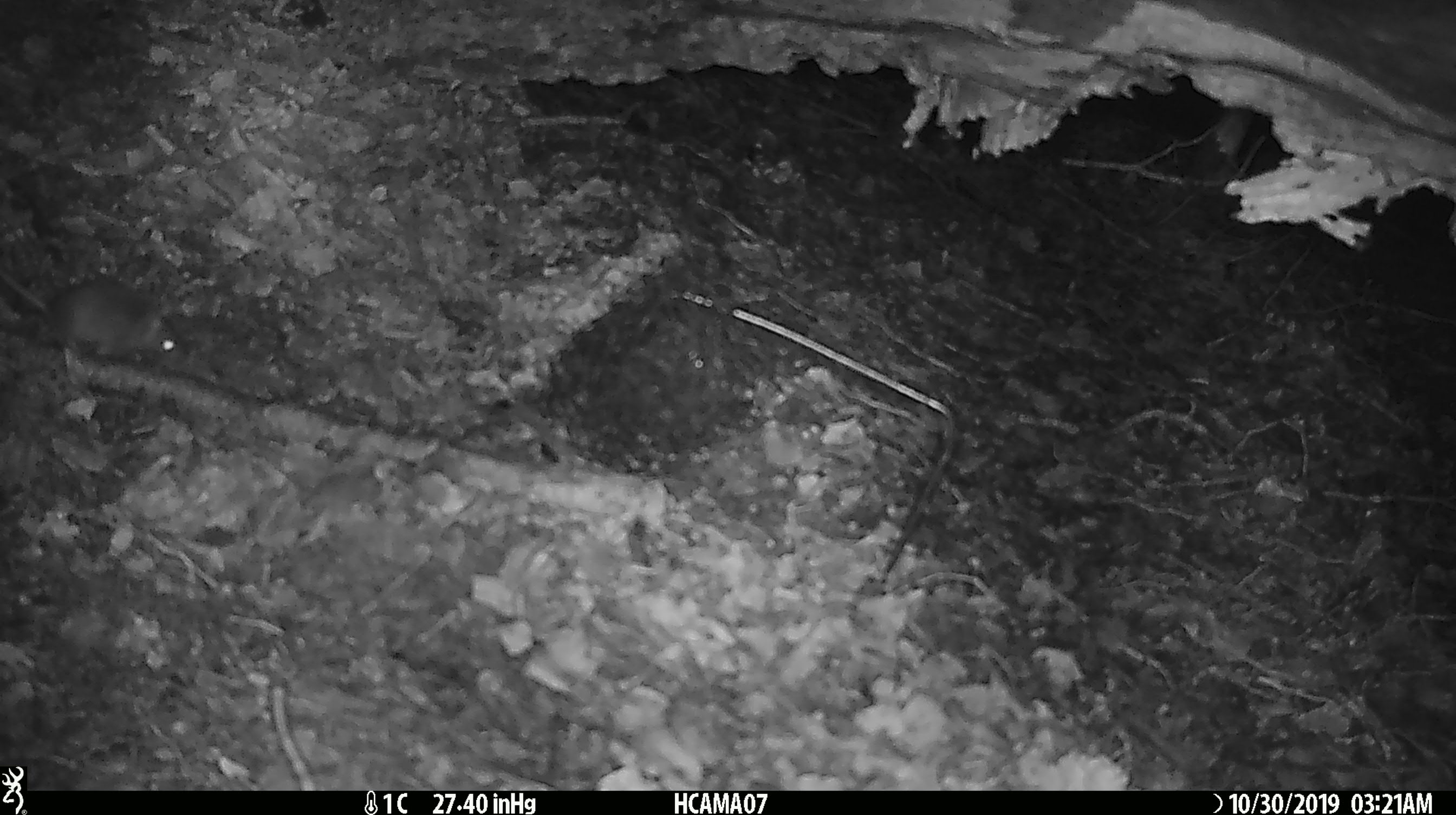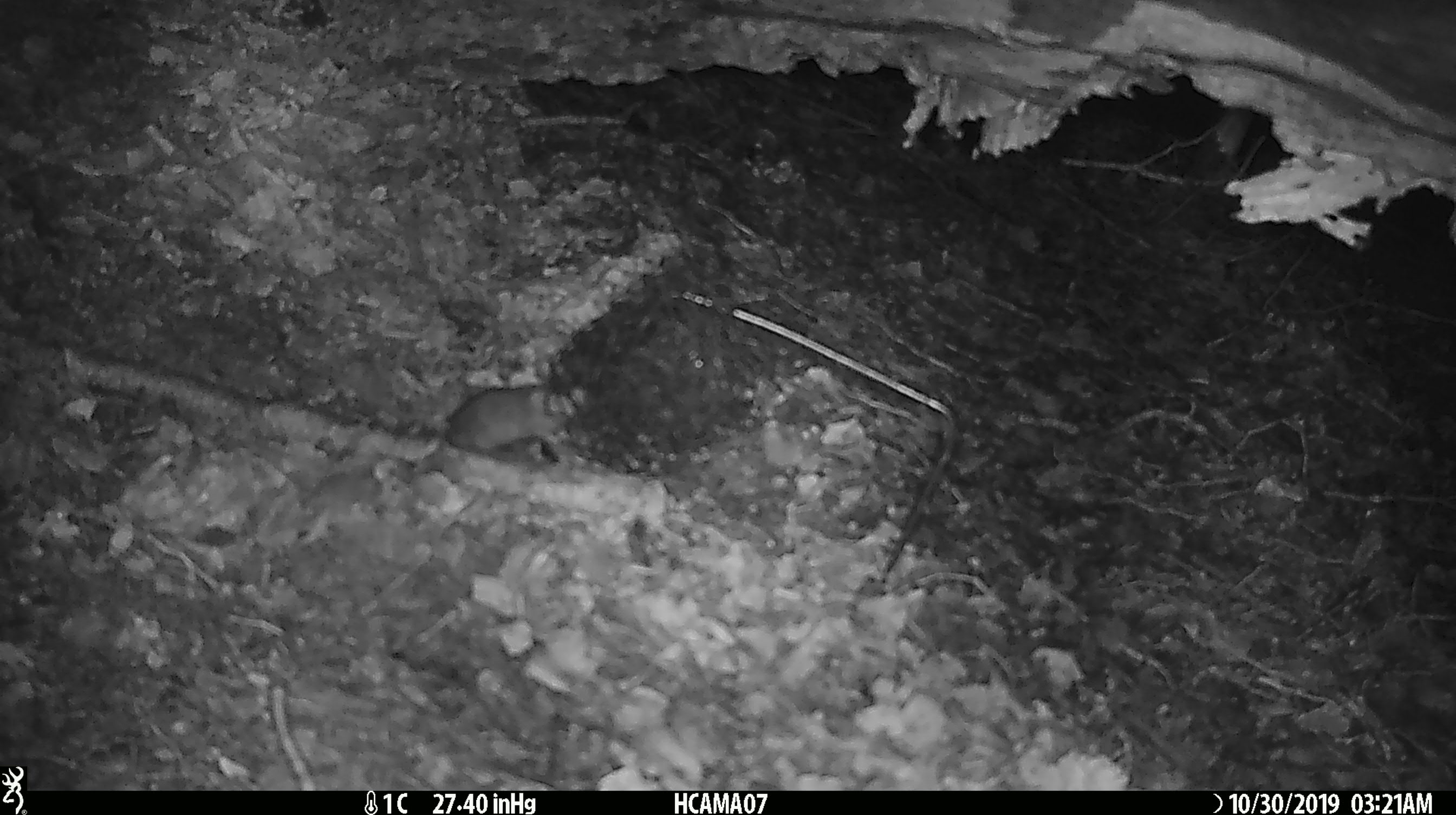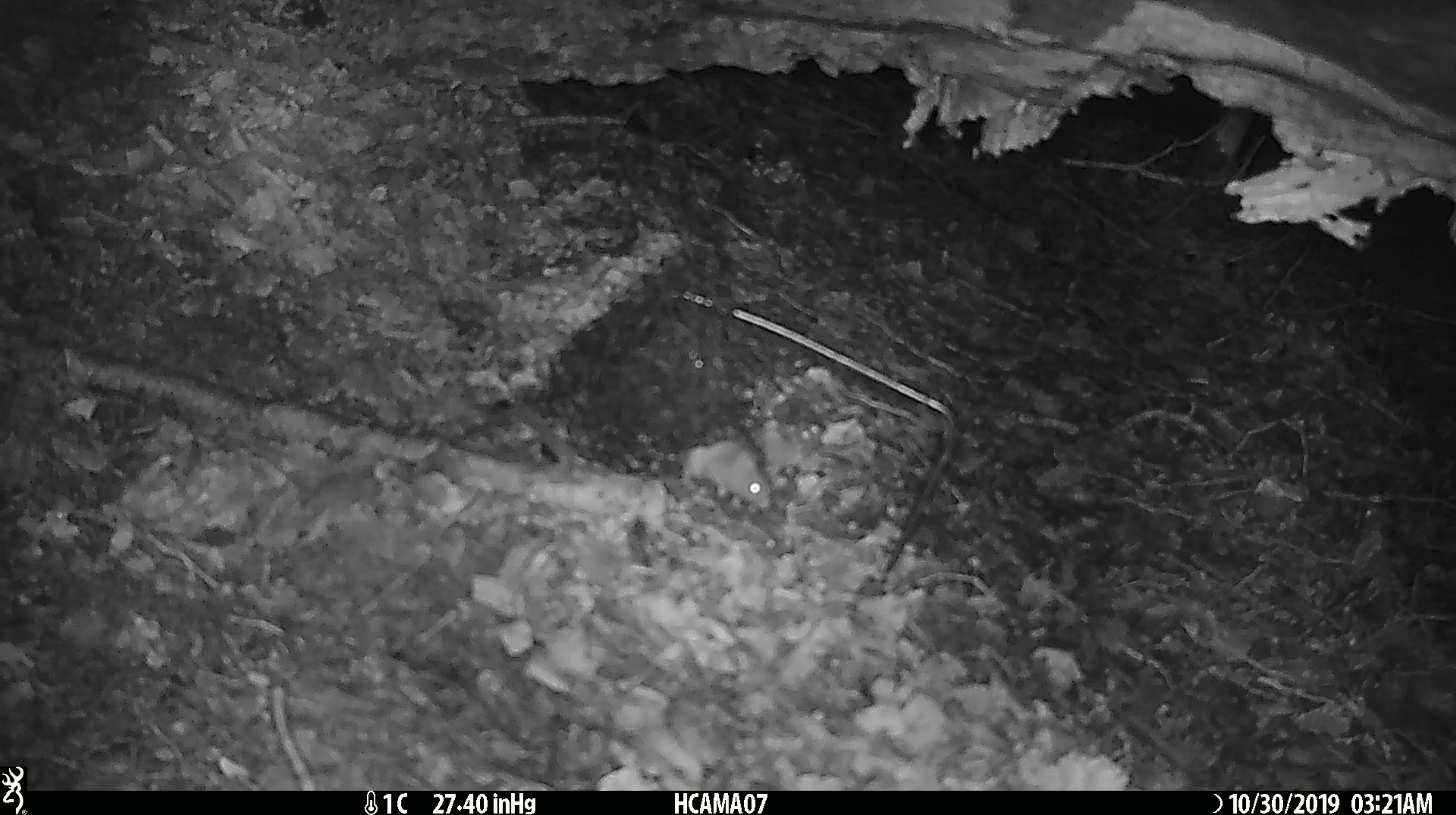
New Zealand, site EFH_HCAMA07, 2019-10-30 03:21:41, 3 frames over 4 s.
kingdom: Animalia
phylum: Chordata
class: Mammalia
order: Rodentia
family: Muridae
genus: Mus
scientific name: Mus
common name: mouse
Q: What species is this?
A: Mouse (Mus).